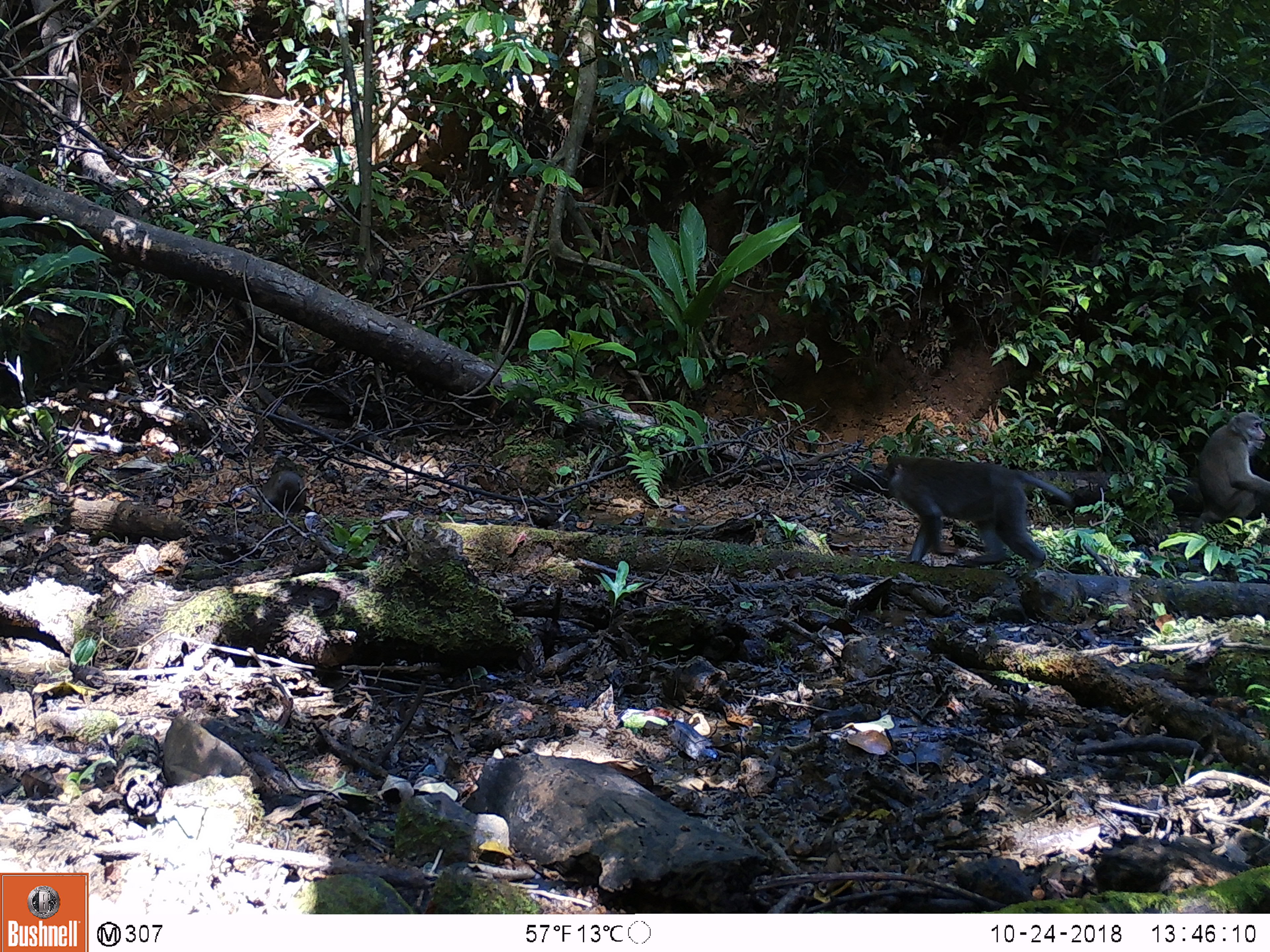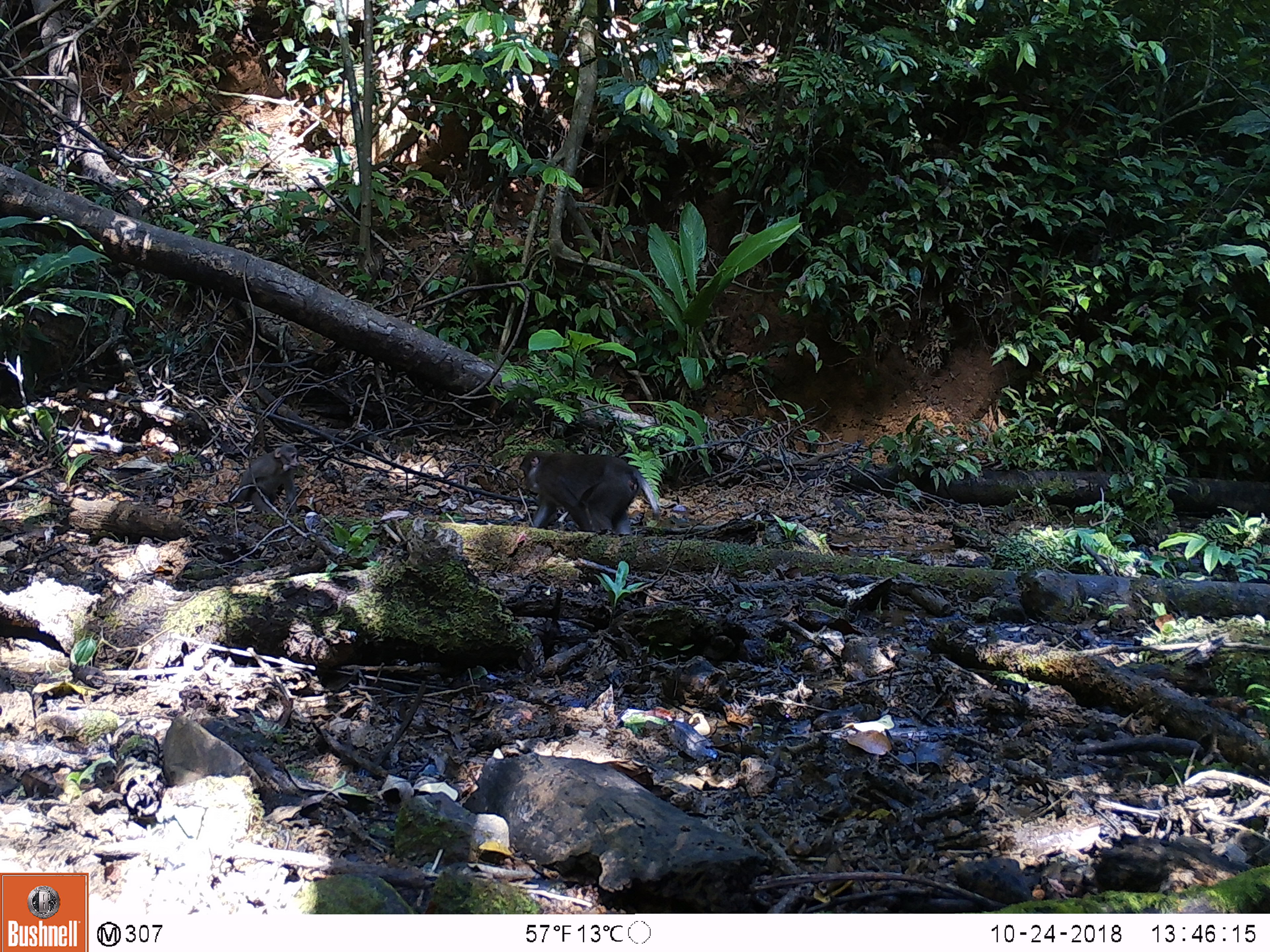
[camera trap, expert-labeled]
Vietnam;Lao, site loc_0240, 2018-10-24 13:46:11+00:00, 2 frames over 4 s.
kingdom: Animalia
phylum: Chordata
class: Mammalia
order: Primates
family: Cercopithecidae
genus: Macaca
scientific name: Macaca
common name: macaques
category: assam or rhesus macaque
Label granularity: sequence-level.